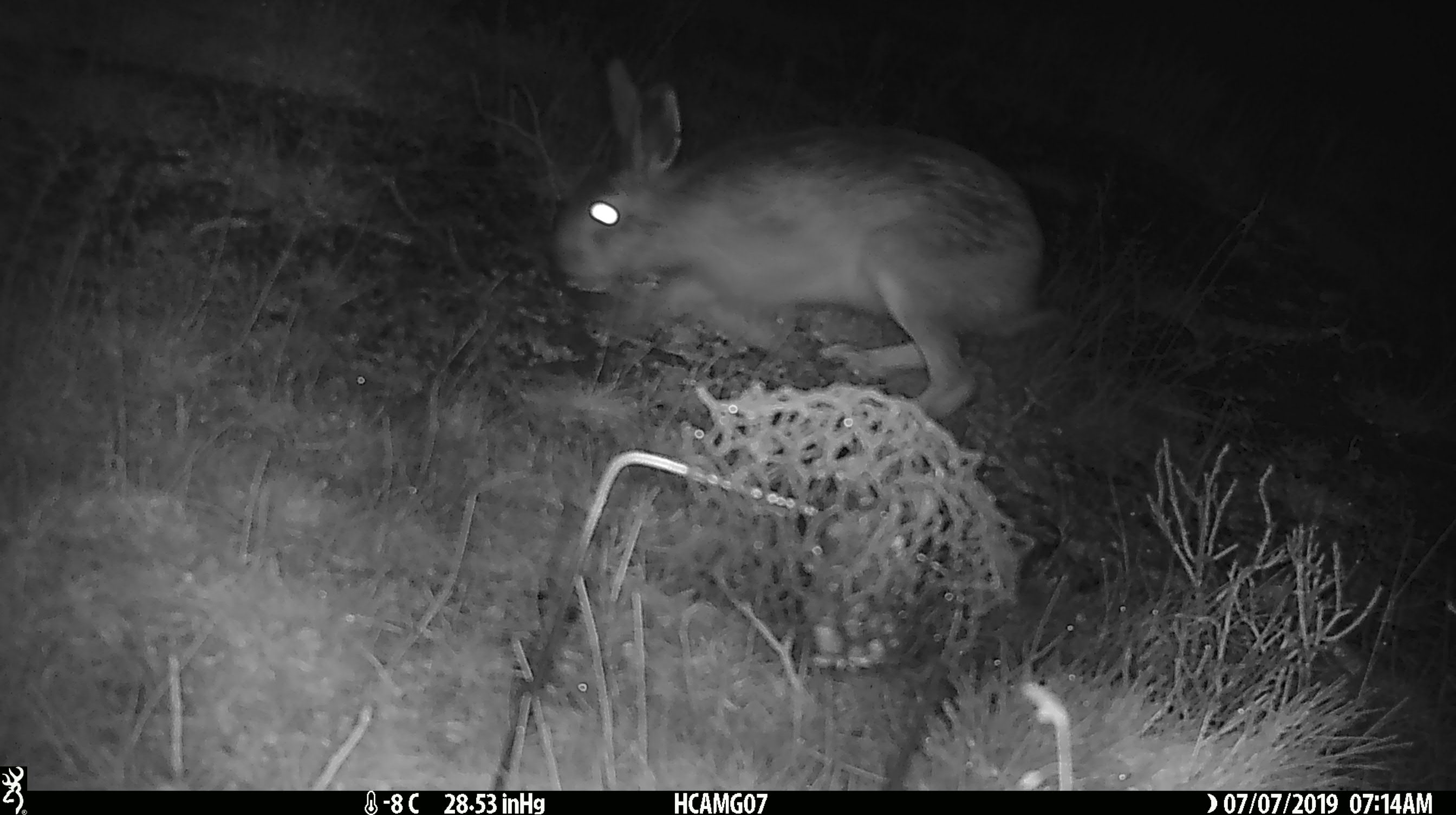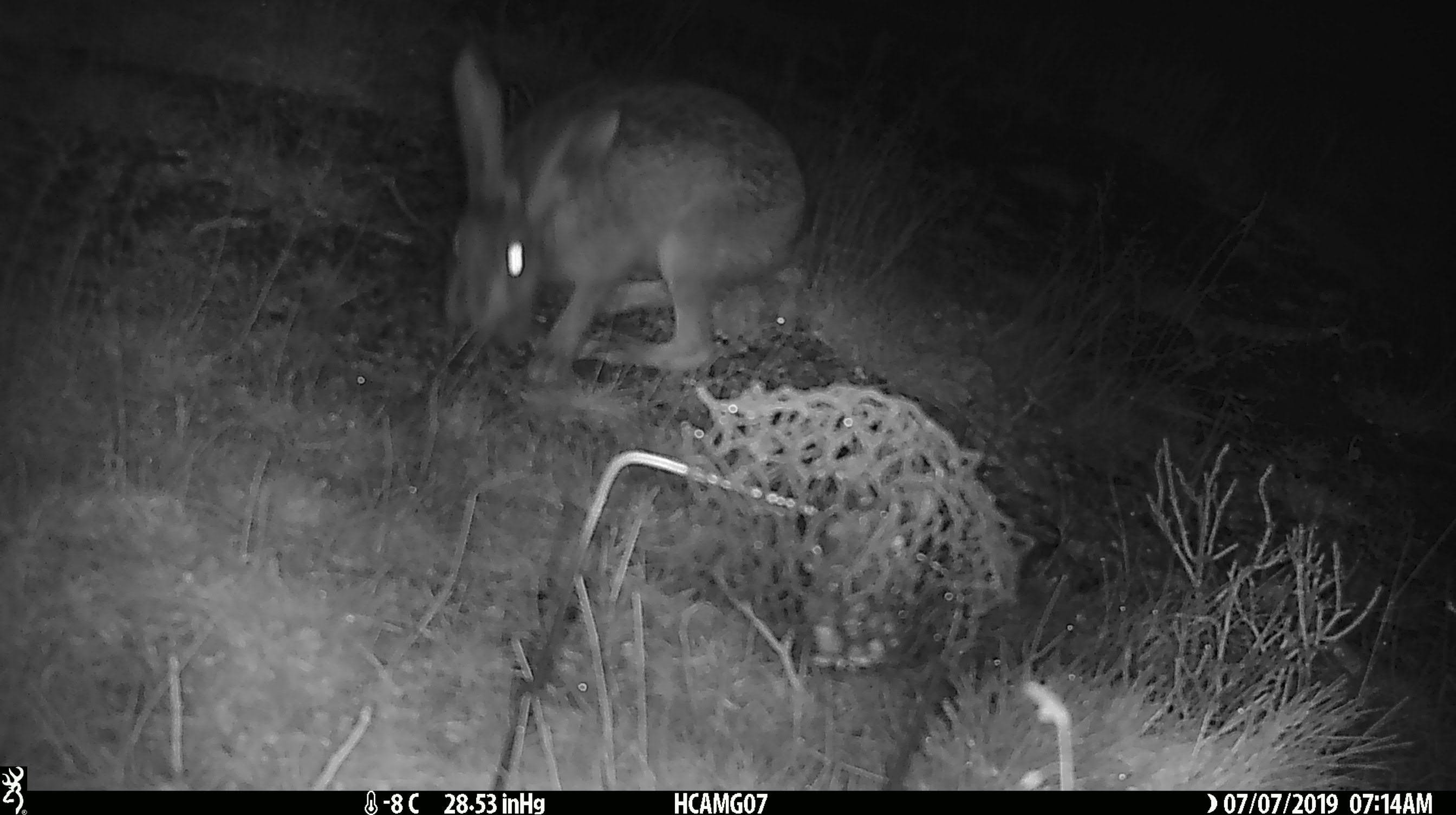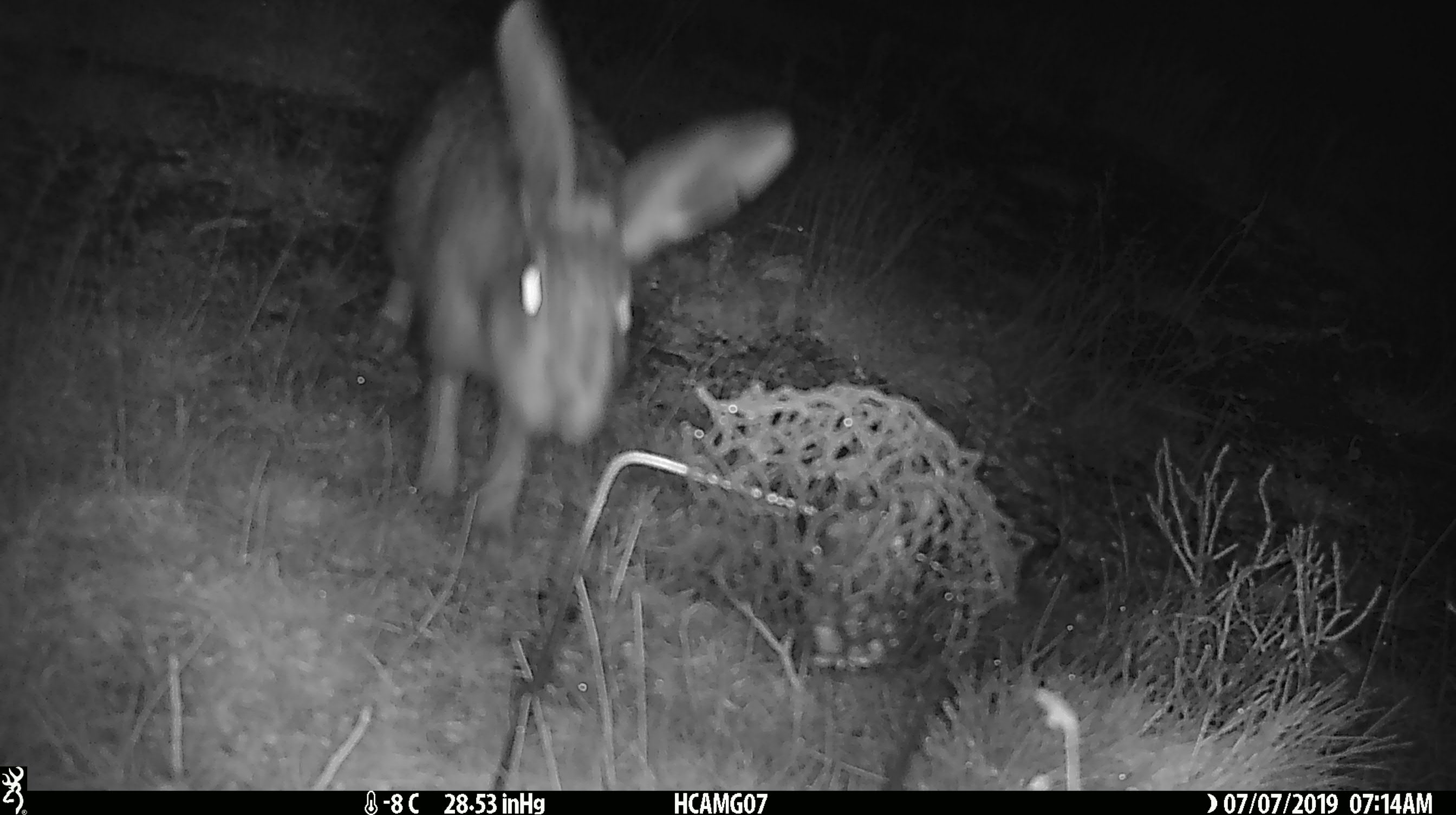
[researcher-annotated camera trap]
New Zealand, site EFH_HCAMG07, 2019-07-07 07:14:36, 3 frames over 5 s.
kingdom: Animalia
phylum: Chordata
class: Mammalia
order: Lagomorpha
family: Leporidae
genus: Lepus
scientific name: Lepus europaeus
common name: brown hare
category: hare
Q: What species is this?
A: Hare (brown hare) (Lepus europaeus).